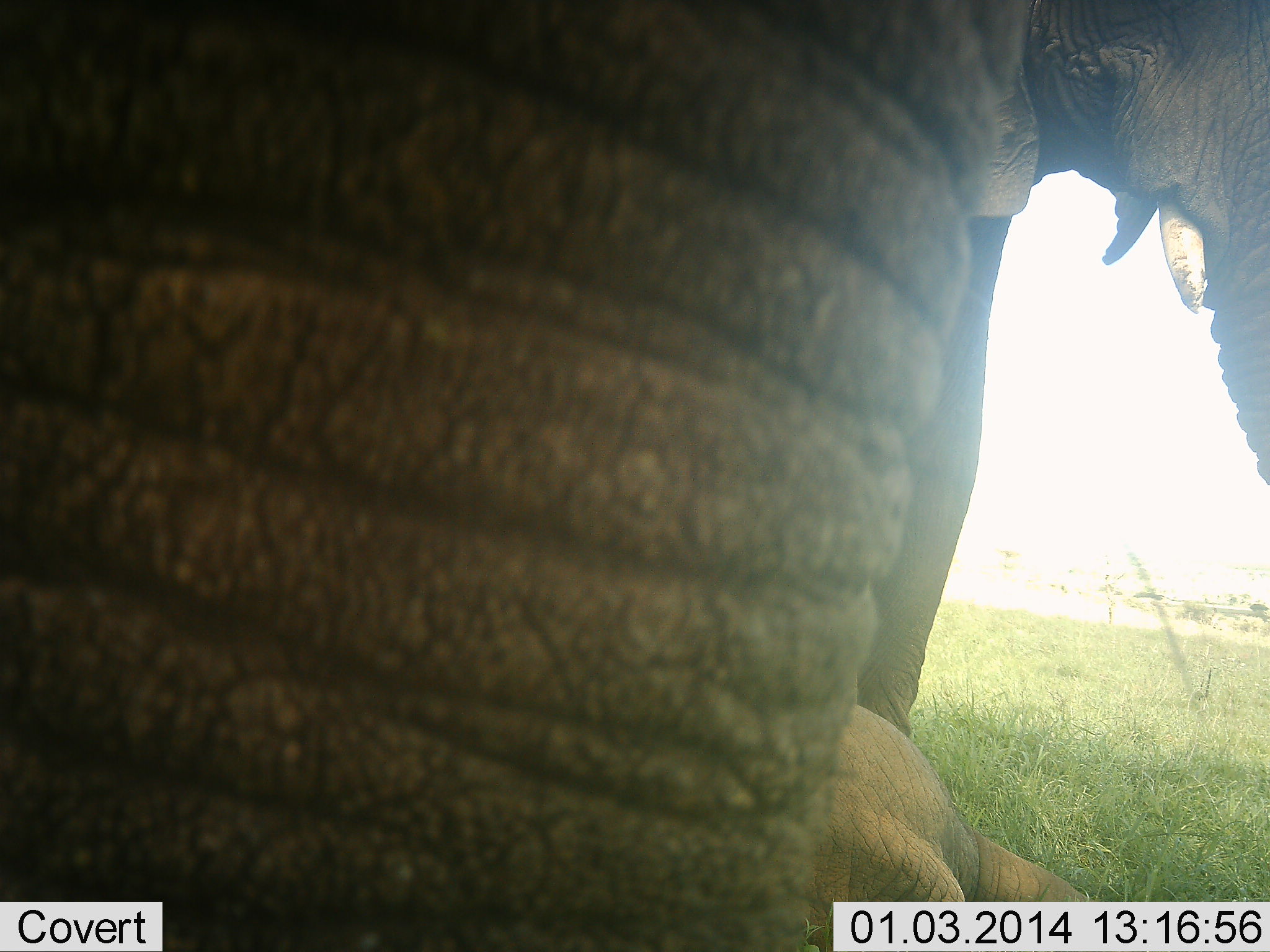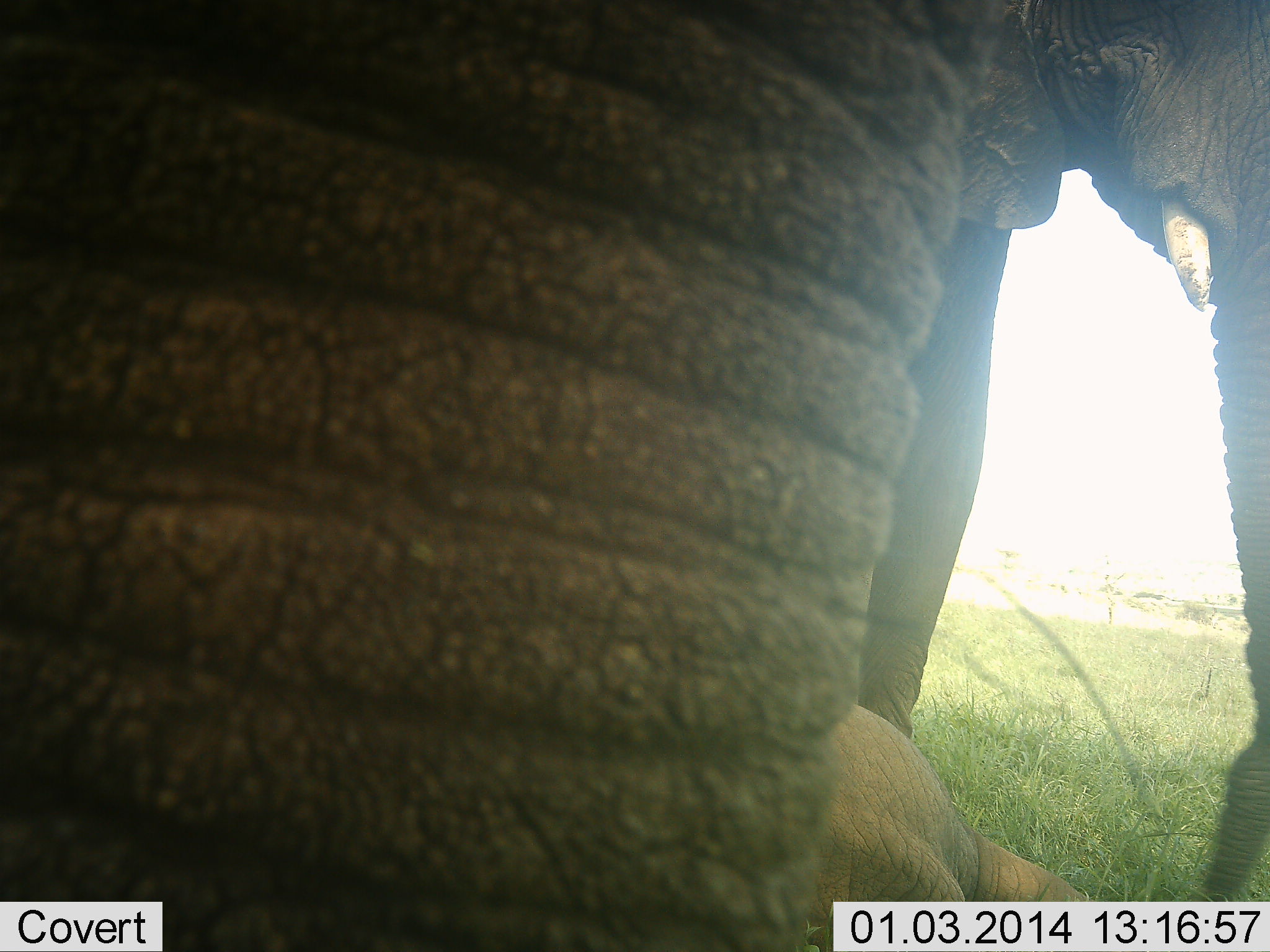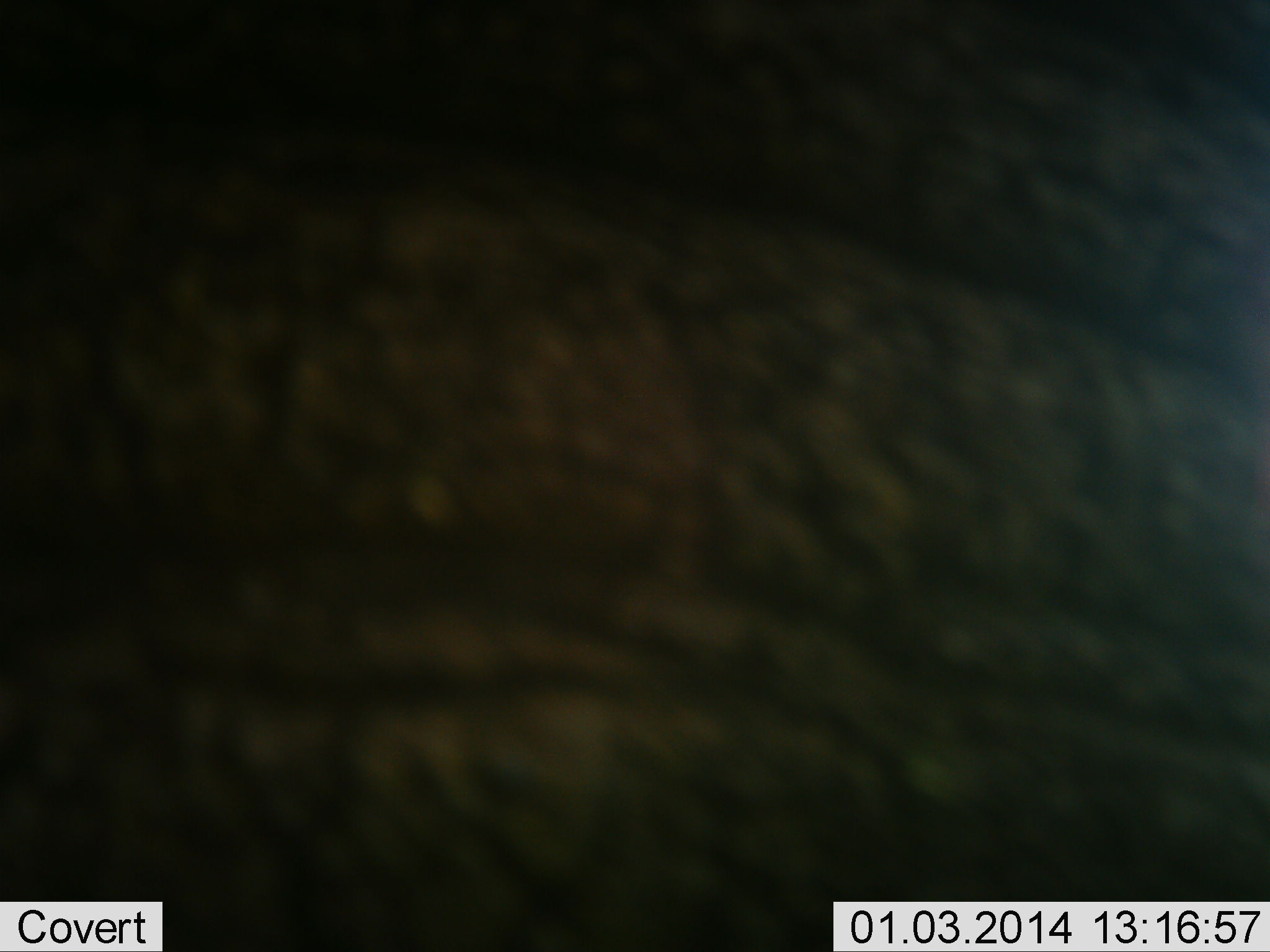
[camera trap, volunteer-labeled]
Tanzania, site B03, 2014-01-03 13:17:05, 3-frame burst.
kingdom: Animalia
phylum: Chordata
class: Mammalia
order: Proboscidea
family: Elephantidae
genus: Loxodonta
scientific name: Loxodonta africana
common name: african bush elephant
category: elephant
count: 3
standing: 70%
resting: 50%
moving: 10%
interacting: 0%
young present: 40%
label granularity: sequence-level